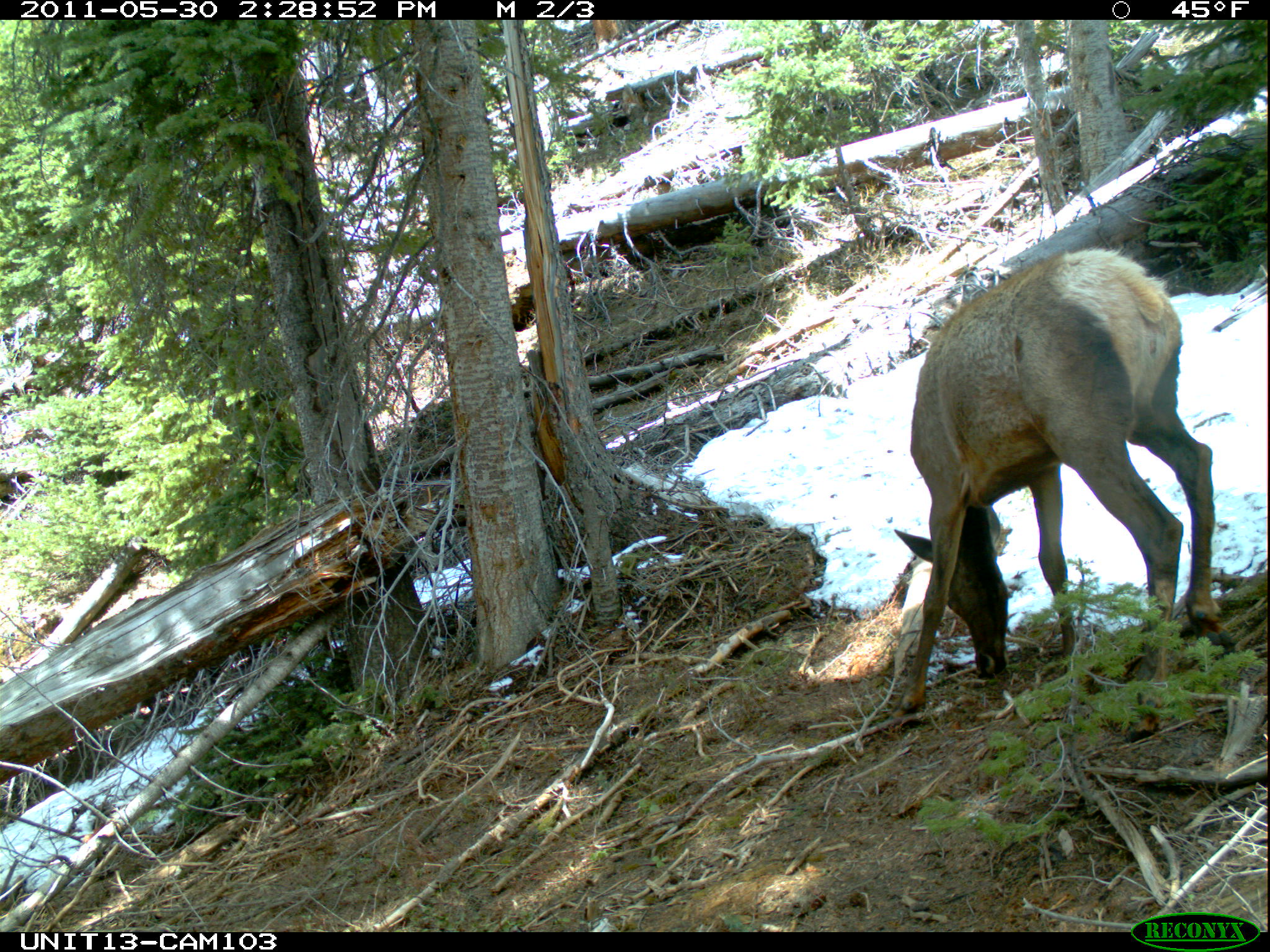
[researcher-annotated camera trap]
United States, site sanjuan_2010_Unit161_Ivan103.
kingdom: Animalia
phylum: Chordata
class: Mammalia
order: Artiodactyla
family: Cervidae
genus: Cervus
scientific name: Cervus elaphus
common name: red deer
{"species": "Cervus elaphus (red deer)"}